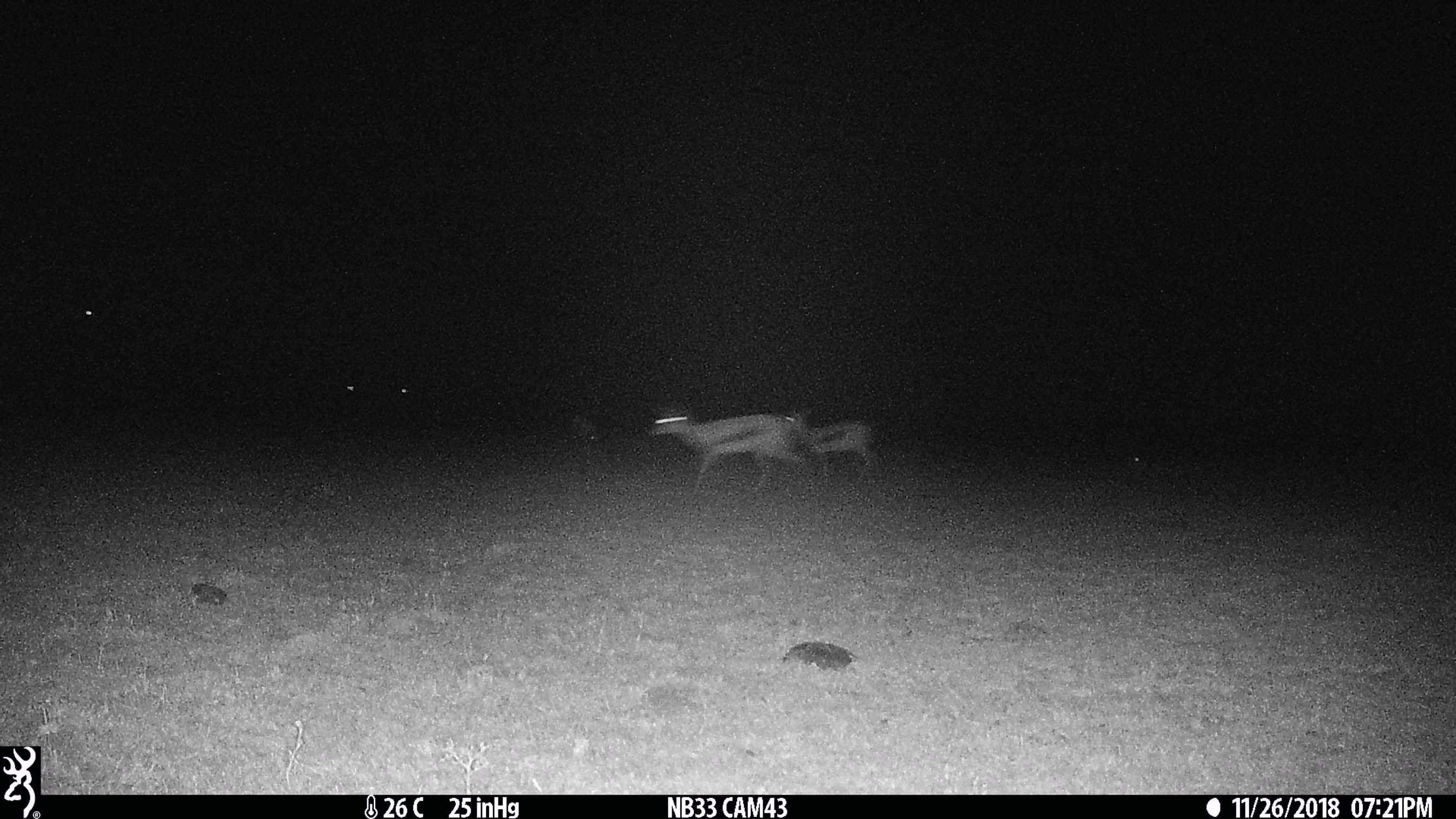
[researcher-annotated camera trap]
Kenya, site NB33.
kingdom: Animalia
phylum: Chordata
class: Mammalia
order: Artiodactyla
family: Bovidae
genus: Eudorcas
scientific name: Eudorcas thomsonii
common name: thomon's gazelle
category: gazelle thomsons